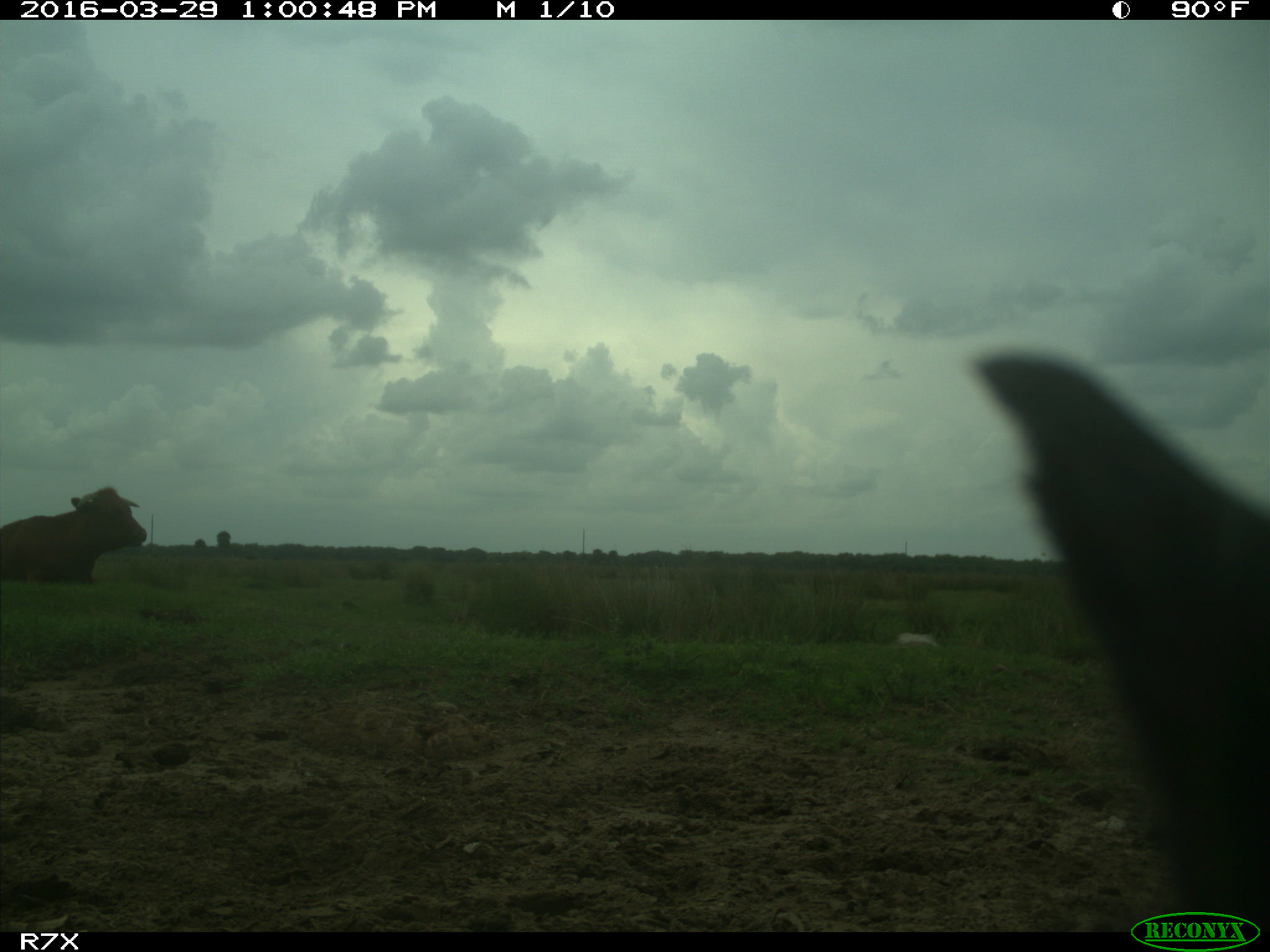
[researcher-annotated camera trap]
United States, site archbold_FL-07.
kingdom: Animalia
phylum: Chordata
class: Mammalia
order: Artiodactyla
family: Bovidae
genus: Bos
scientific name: Bos taurus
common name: domestic cow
Bos taurus (domestic cow).